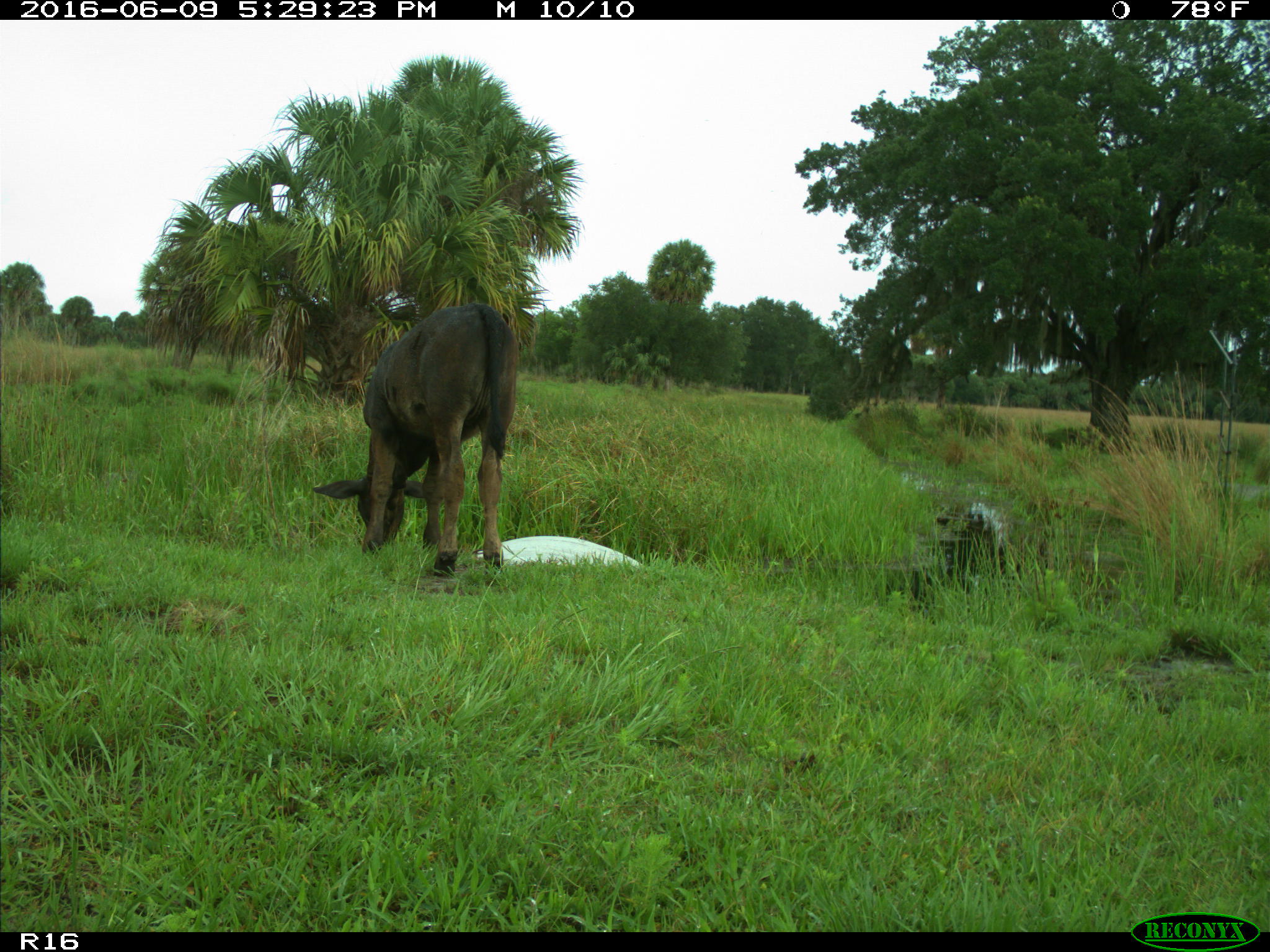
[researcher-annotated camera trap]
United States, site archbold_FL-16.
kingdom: Animalia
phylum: Chordata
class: Mammalia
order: Artiodactyla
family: Bovidae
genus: Bos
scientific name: Bos taurus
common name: domestic cow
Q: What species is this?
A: Bos taurus (domestic cow).